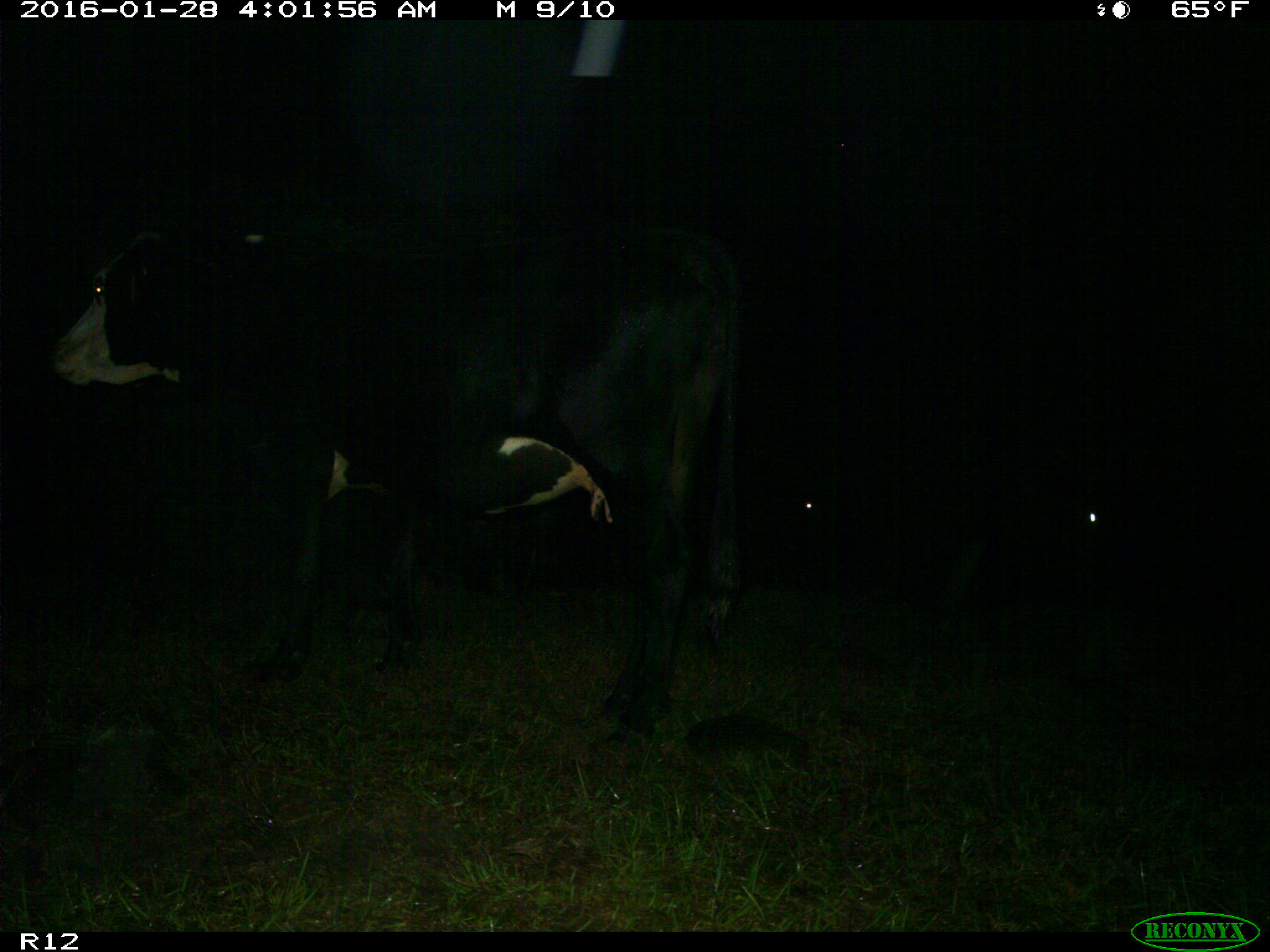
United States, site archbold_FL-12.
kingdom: Animalia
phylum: Chordata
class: Mammalia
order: Artiodactyla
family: Bovidae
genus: Bos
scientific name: Bos taurus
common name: domestic cow